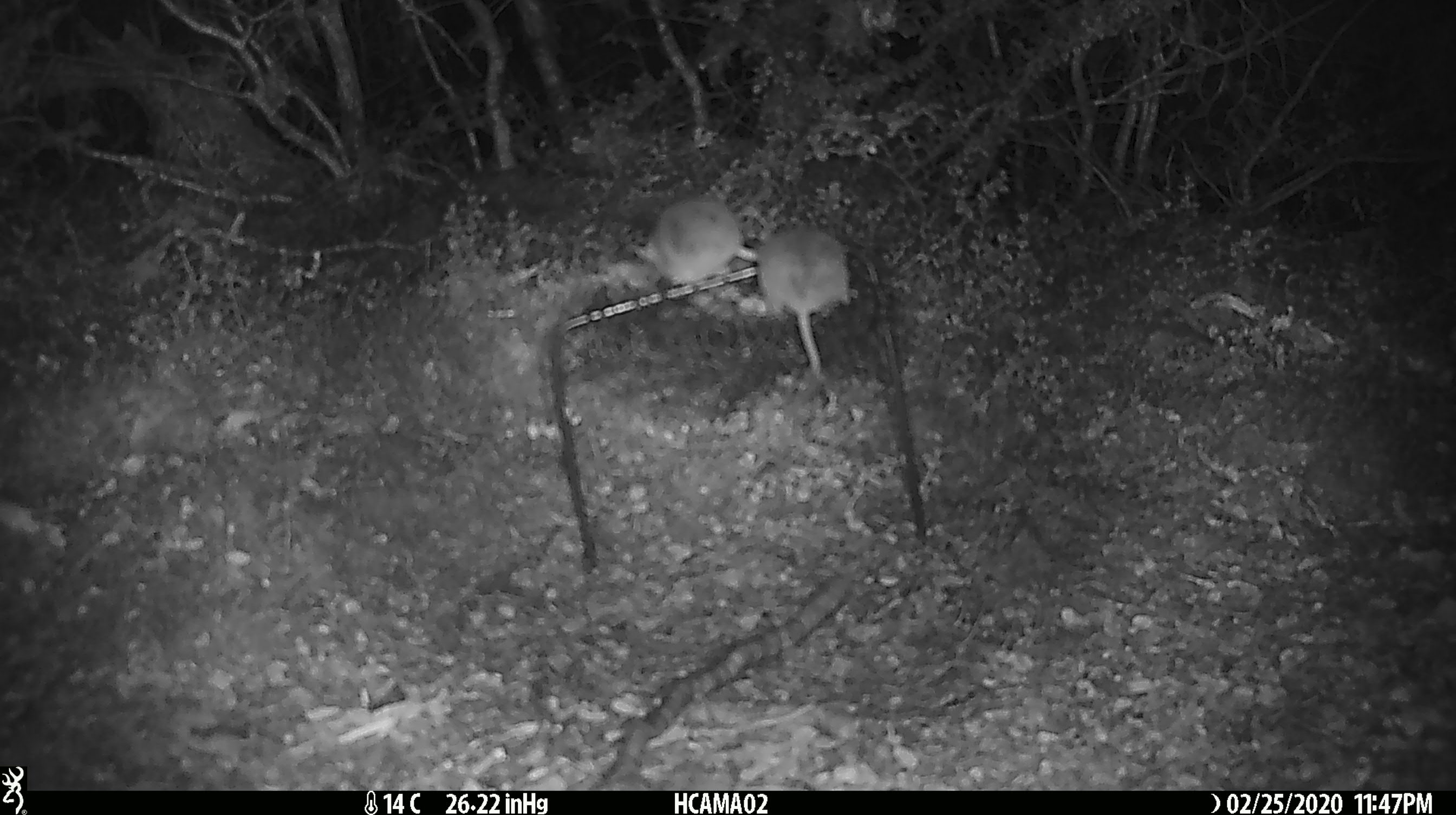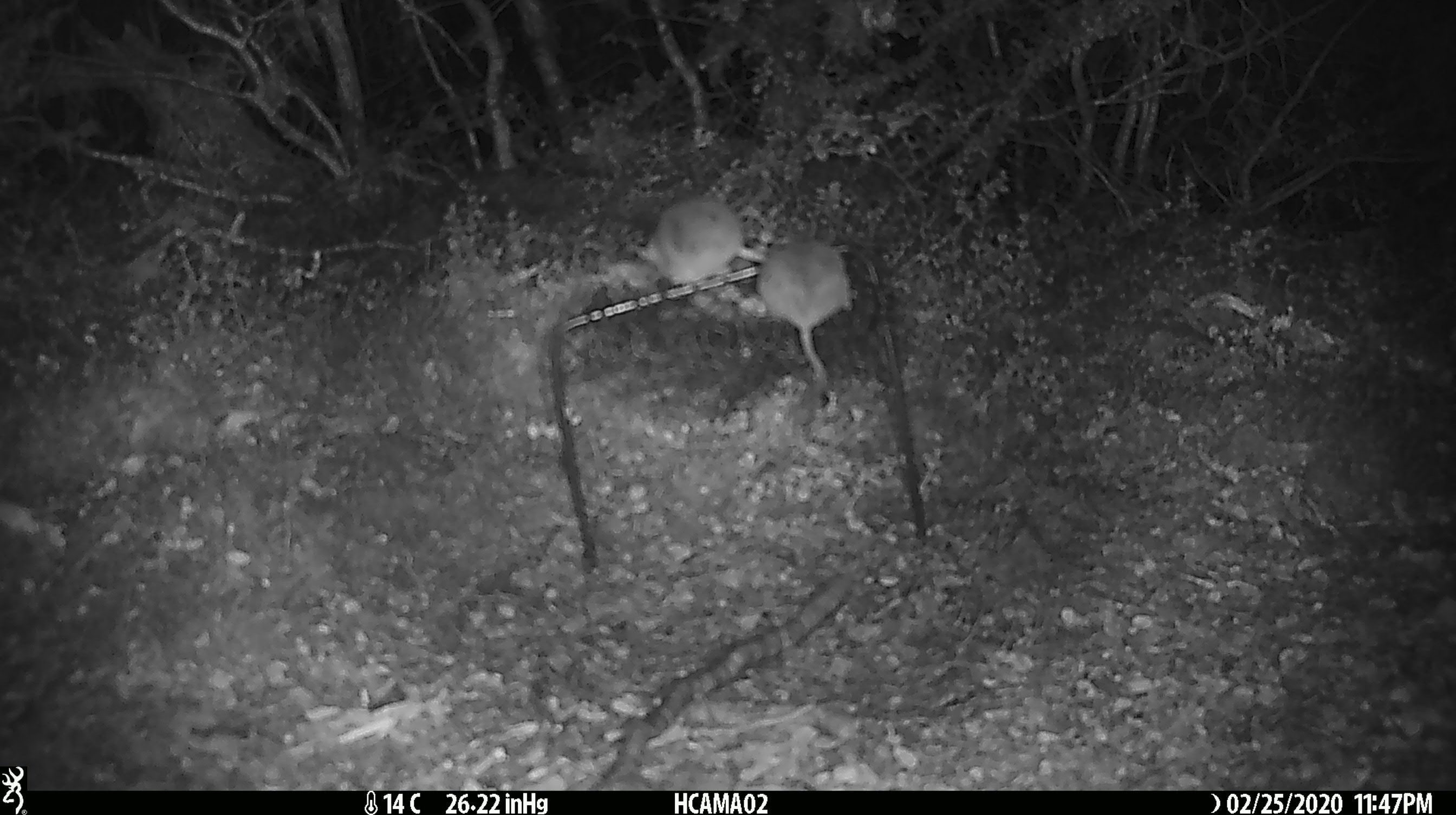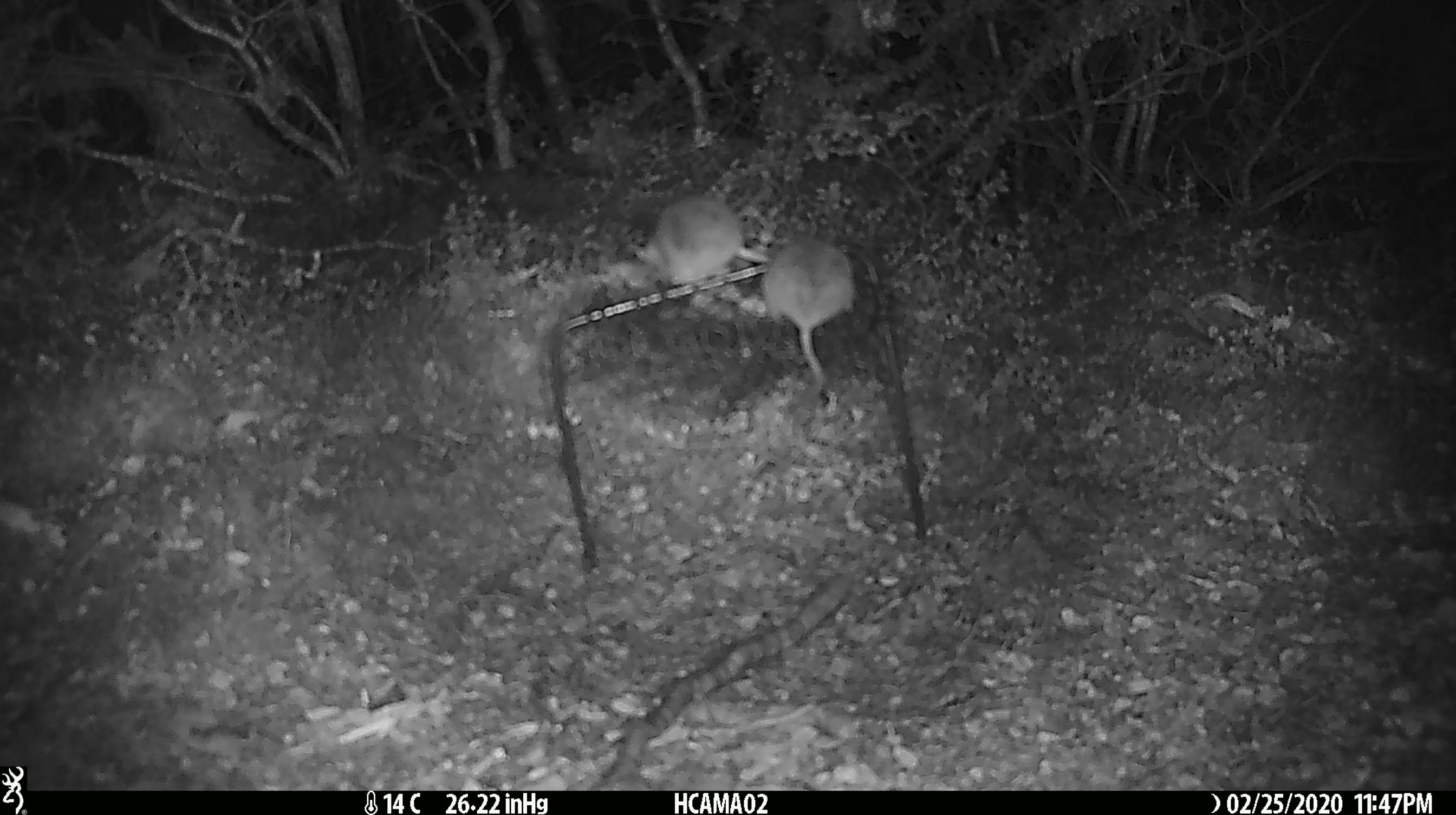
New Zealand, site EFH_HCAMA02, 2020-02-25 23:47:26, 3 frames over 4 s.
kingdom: Animalia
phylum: Chordata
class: Mammalia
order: Rodentia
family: Muridae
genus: Mus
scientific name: Mus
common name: mouse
Mouse (Mus).